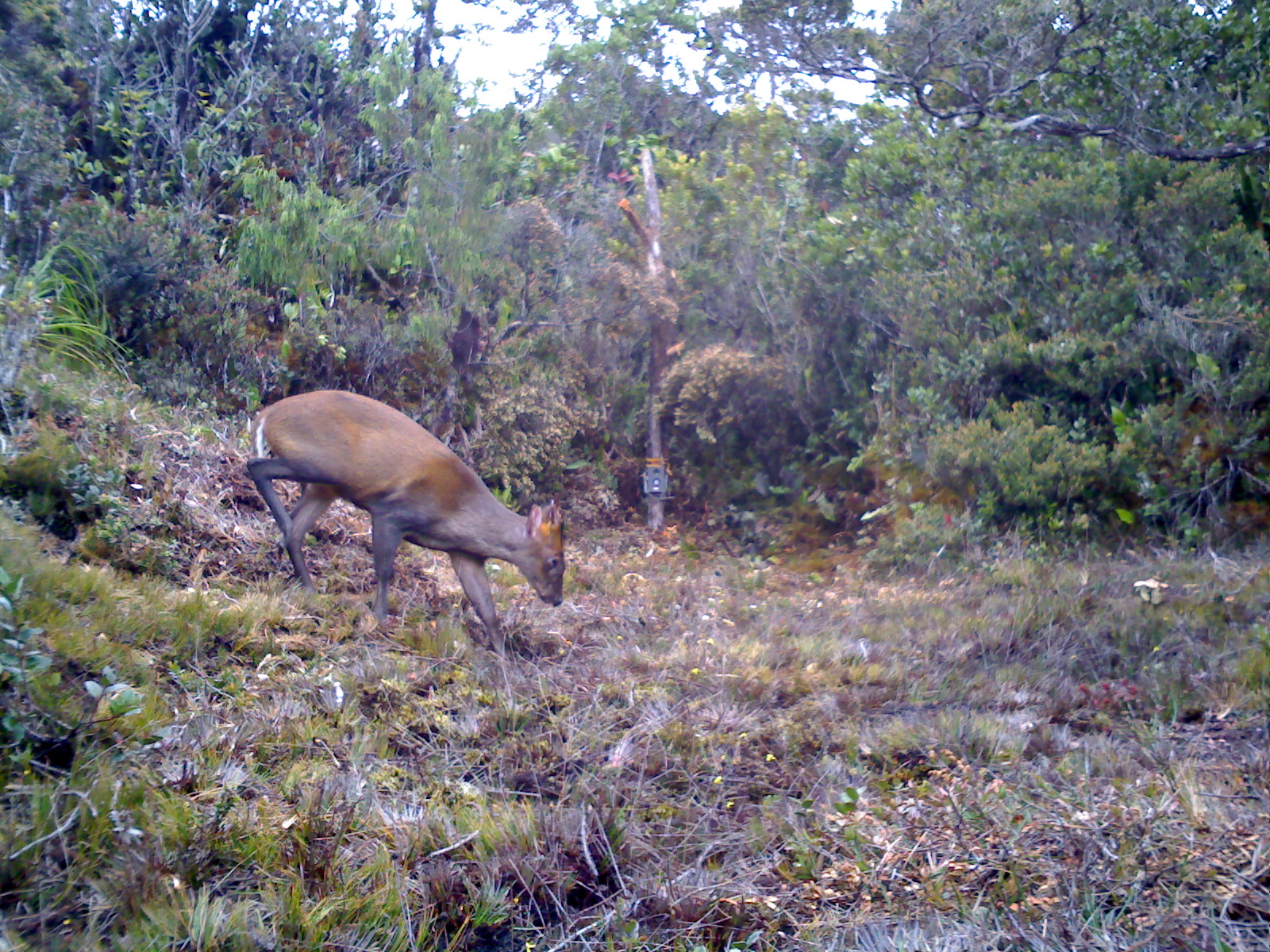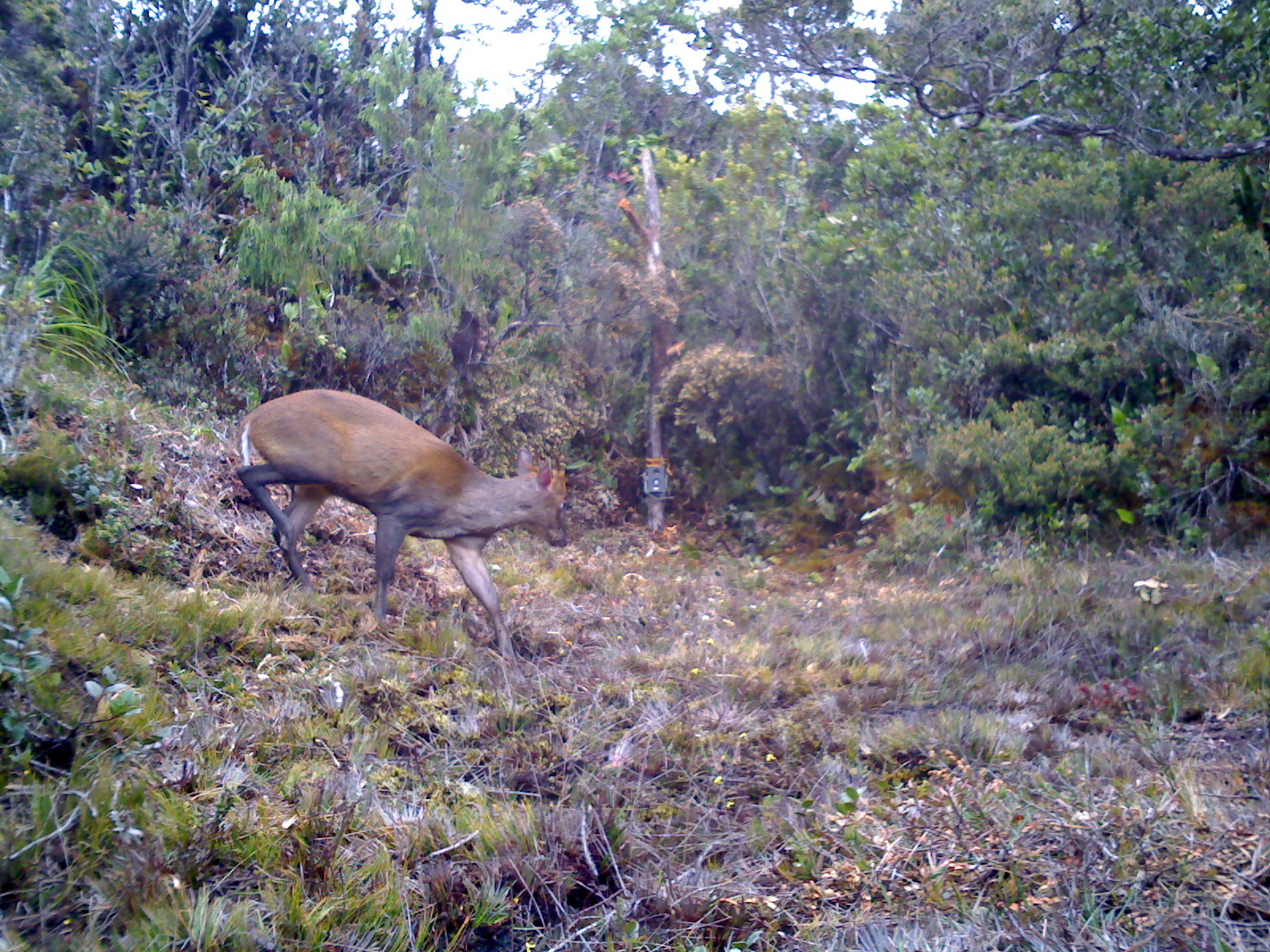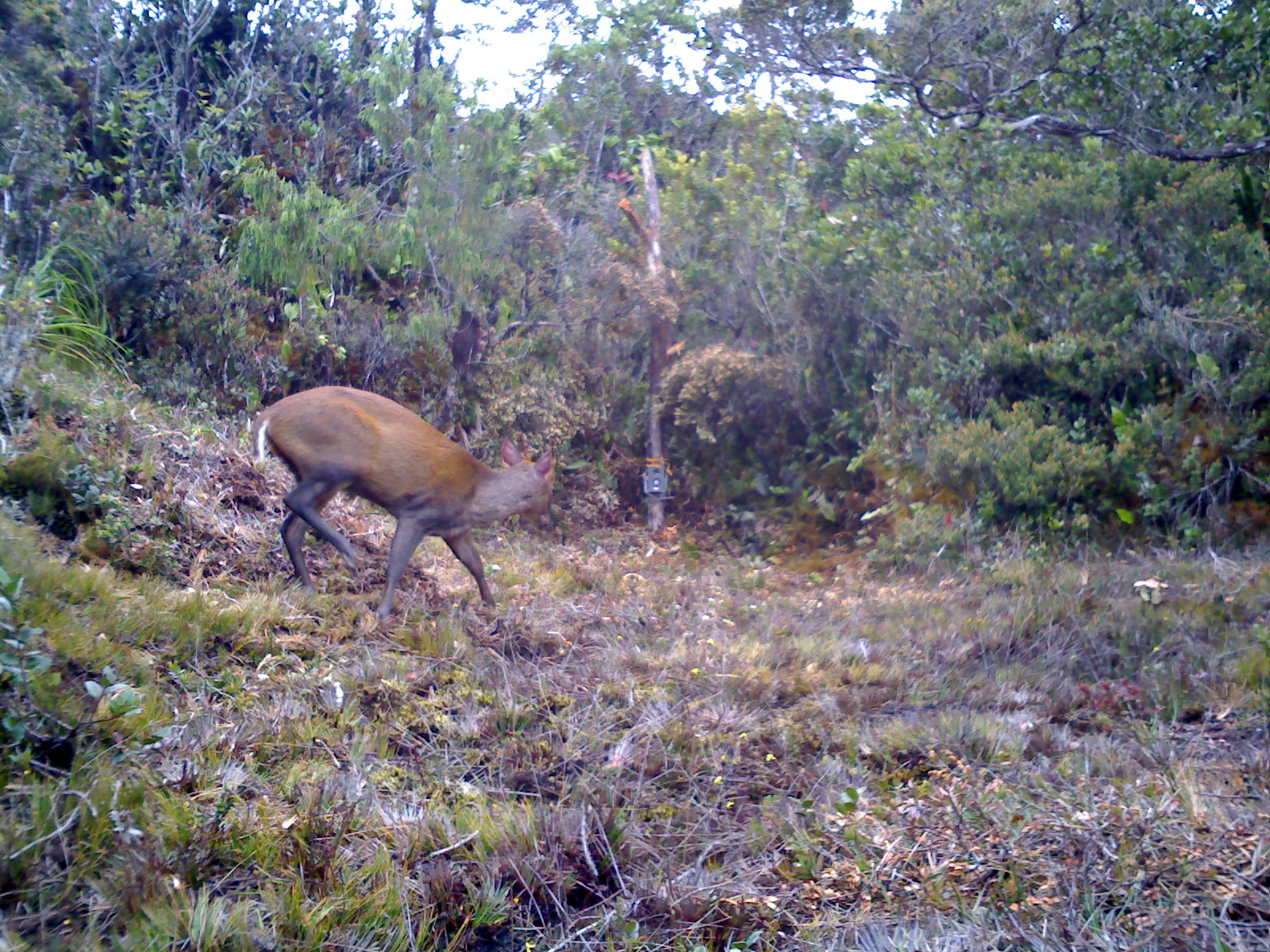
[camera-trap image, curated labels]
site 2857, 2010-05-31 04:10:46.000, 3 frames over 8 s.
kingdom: Animalia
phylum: Chordata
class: Mammalia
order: Artiodactyla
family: Cervidae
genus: Muntiacus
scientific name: Muntiacus muntjak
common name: southern red muntjac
Muntiacus muntjak (southern red muntjac), count 1.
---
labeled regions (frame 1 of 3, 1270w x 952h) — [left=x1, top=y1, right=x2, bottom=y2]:
muntiacus muntjak: [left=243, top=387, right=565, bottom=656]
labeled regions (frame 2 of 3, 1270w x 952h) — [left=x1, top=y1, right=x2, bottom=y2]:
muntiacus muntjak: [left=234, top=383, right=567, bottom=656]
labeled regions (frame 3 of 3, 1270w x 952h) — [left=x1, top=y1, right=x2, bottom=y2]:
muntiacus muntjak: [left=250, top=383, right=555, bottom=625]